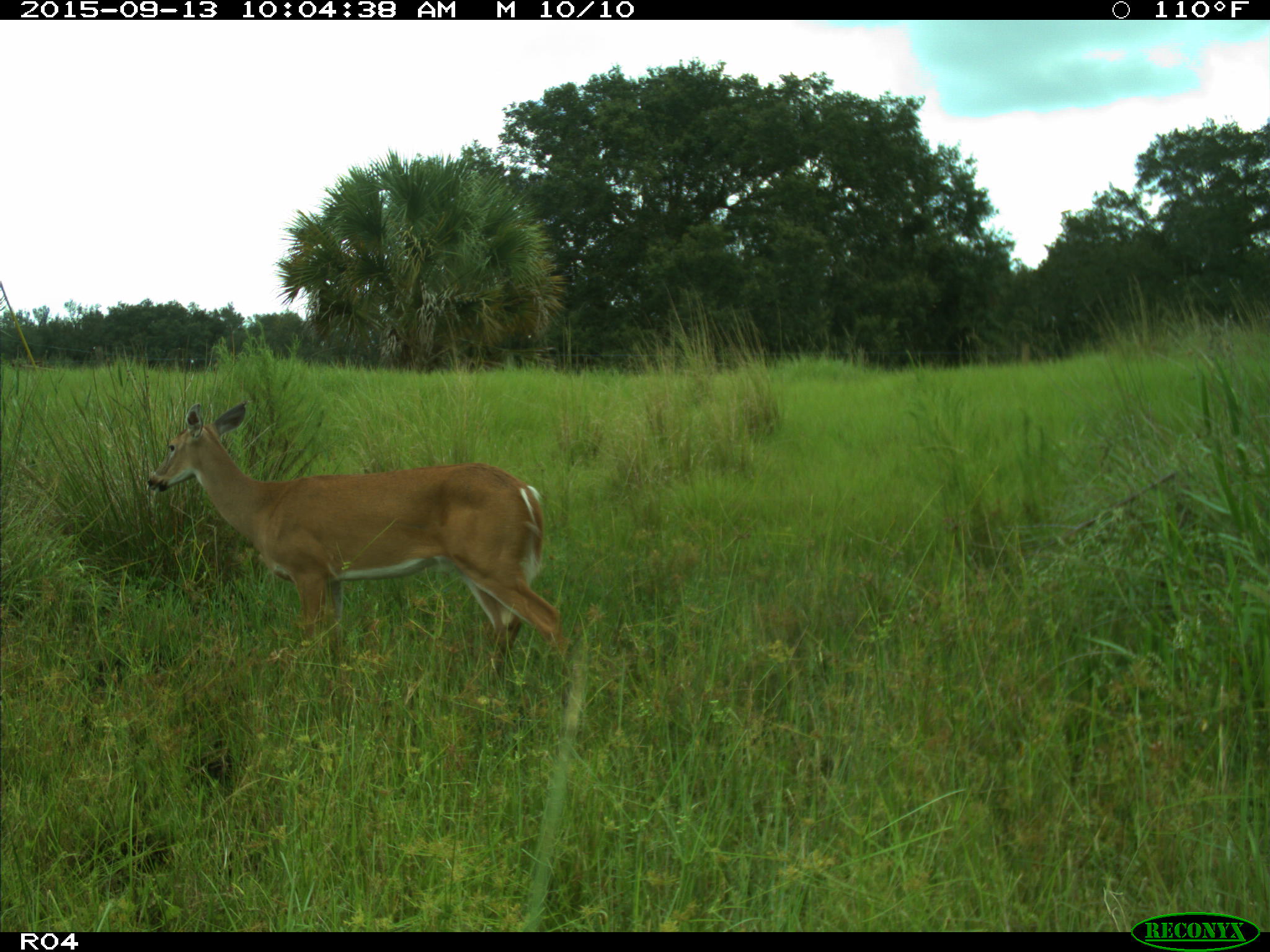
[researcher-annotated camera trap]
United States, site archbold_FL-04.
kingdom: Animalia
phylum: Chordata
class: Mammalia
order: Artiodactyla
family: Cervidae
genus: Odocoileus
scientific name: Odocoileus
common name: deer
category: unidentified deer